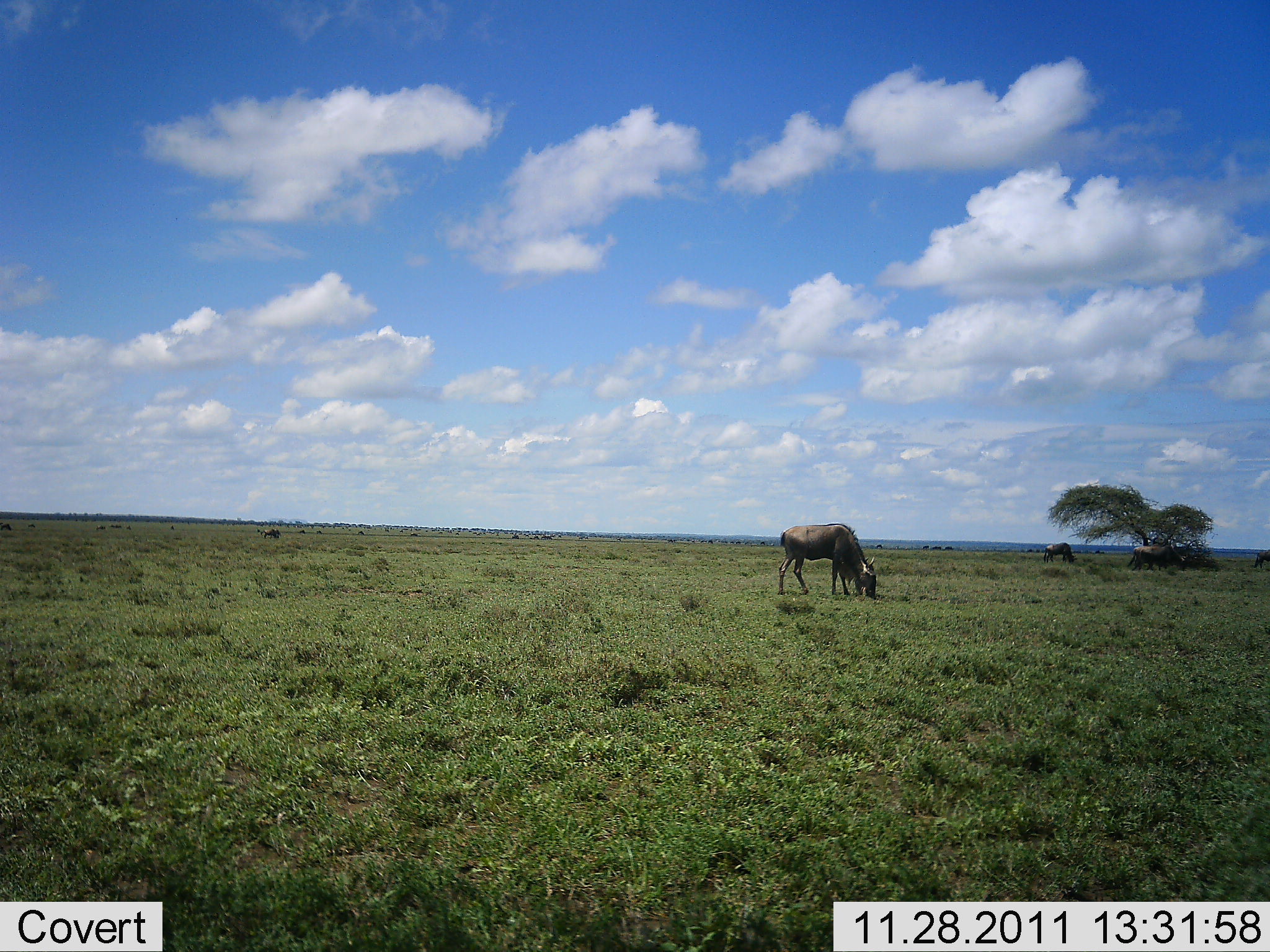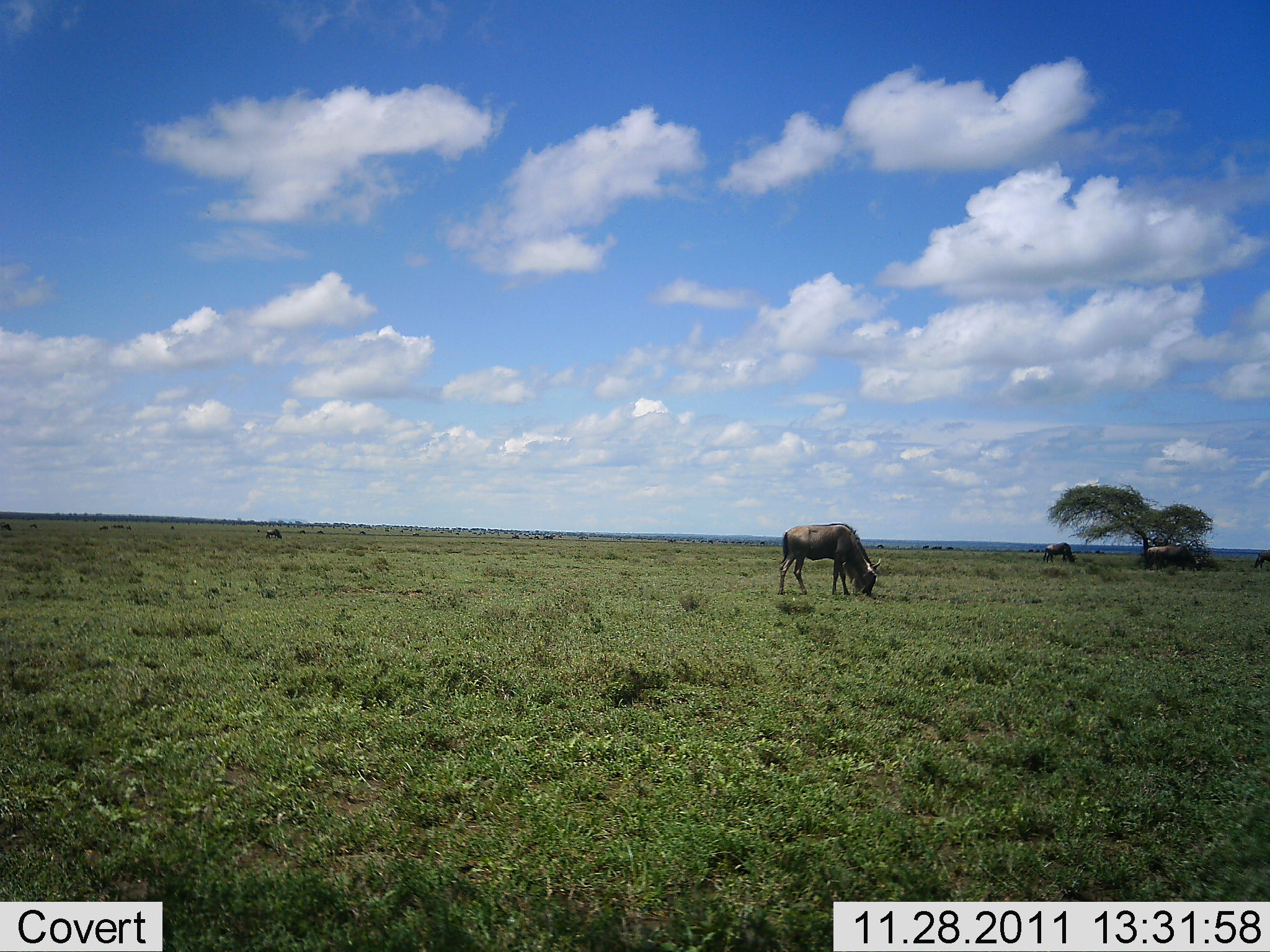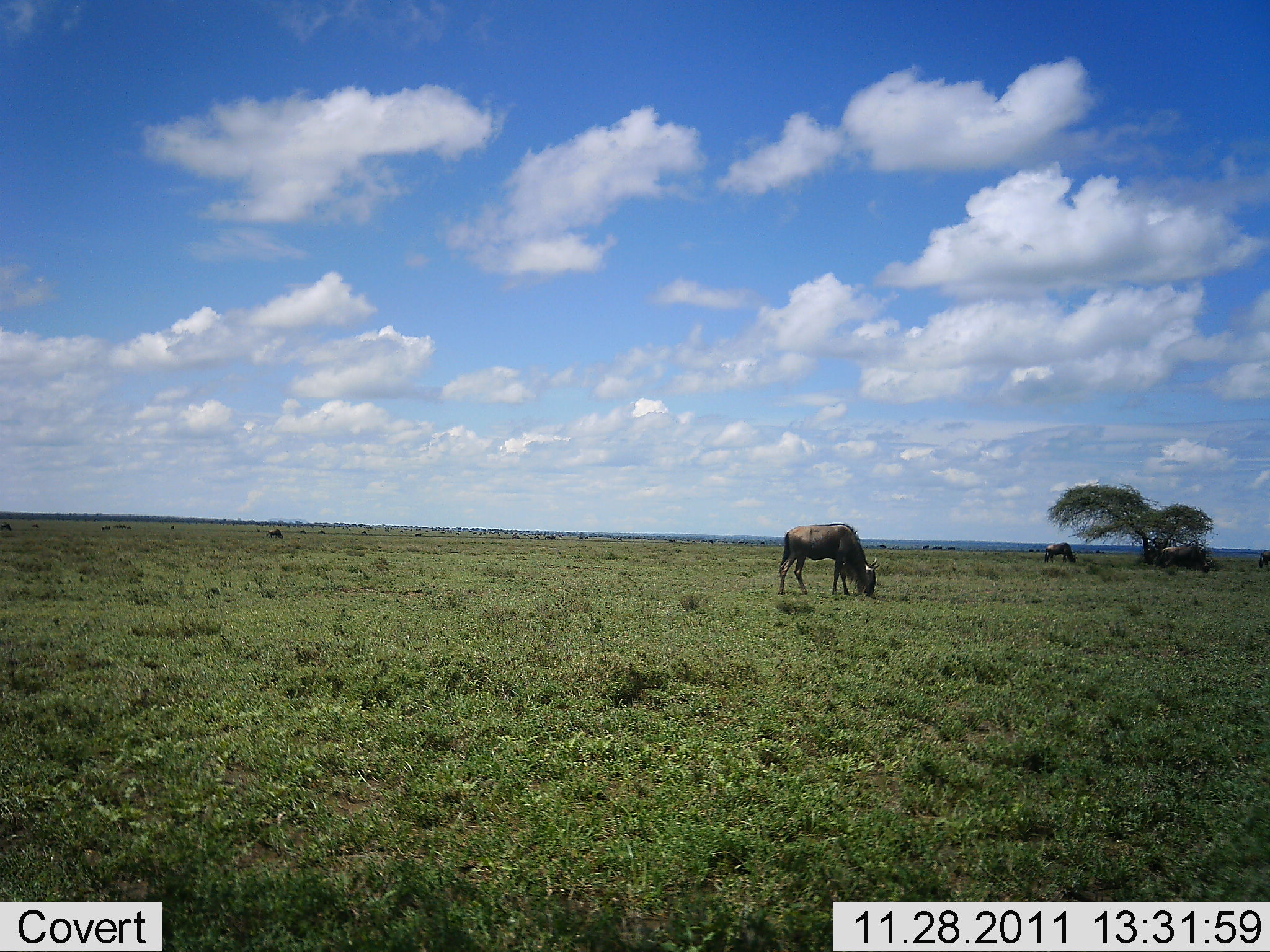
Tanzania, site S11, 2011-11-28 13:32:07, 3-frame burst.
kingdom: Animalia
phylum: Chordata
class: Mammalia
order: Artiodactyla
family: Bovidae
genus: Connochaetes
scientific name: Connochaetes taurinus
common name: blue wildebeest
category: wildebeest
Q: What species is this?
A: Wildebeest (blue wildebeest) (Connochaetes taurinus).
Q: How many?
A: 3.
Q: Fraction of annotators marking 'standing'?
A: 27%.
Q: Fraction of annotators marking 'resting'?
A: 0%.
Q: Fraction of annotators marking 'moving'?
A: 27%.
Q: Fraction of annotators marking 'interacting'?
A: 0%.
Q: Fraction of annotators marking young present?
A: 0%.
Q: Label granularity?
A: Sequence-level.